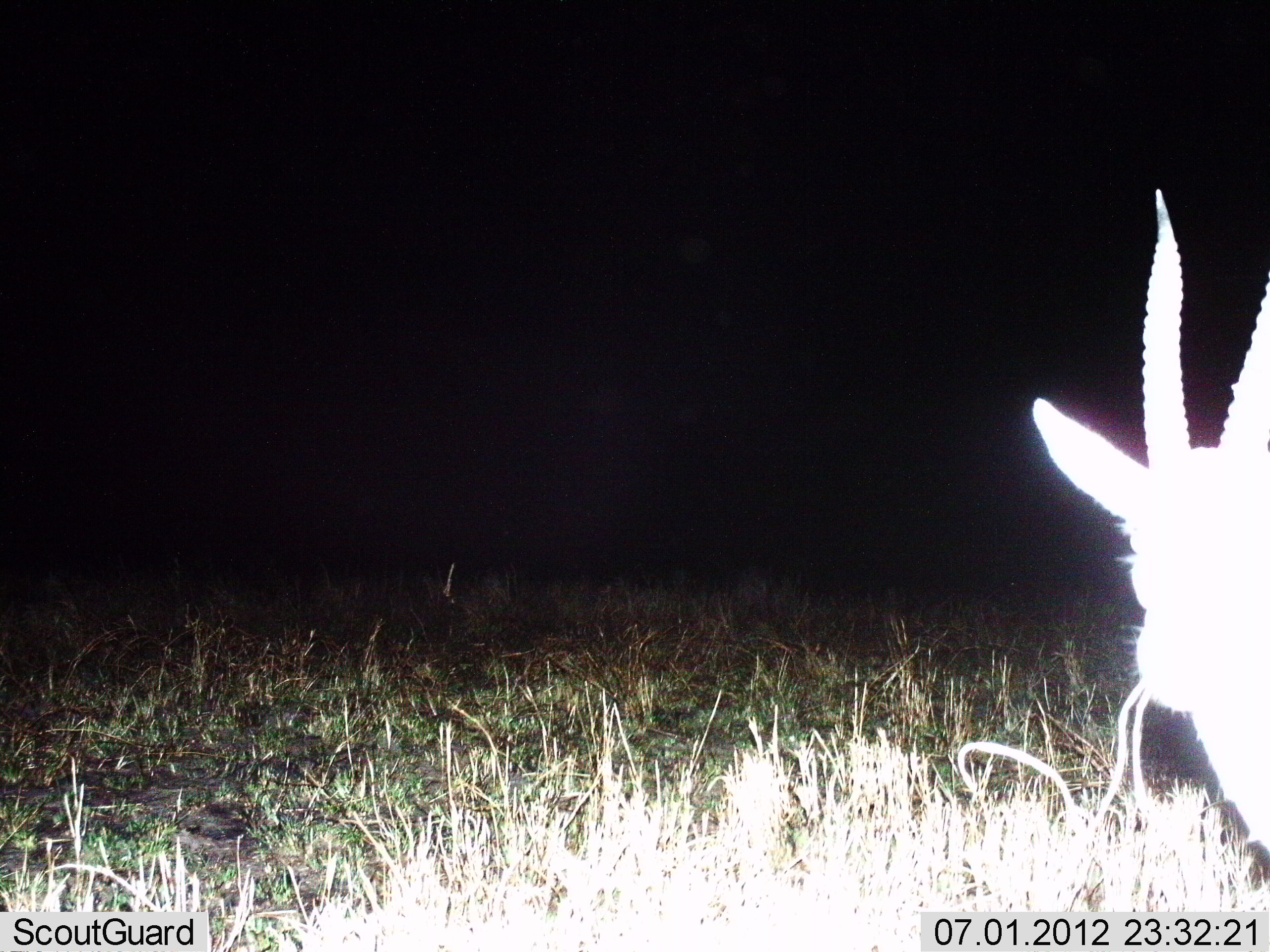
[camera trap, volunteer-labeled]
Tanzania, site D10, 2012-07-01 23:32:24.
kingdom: Animalia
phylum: Chordata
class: Mammalia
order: Artiodactyla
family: Bovidae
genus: Eudorcas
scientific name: Eudorcas thomsonii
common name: thomson's gazelle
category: gazellethomsons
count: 1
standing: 100%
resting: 0%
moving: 0%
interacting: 0%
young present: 0%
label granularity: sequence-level